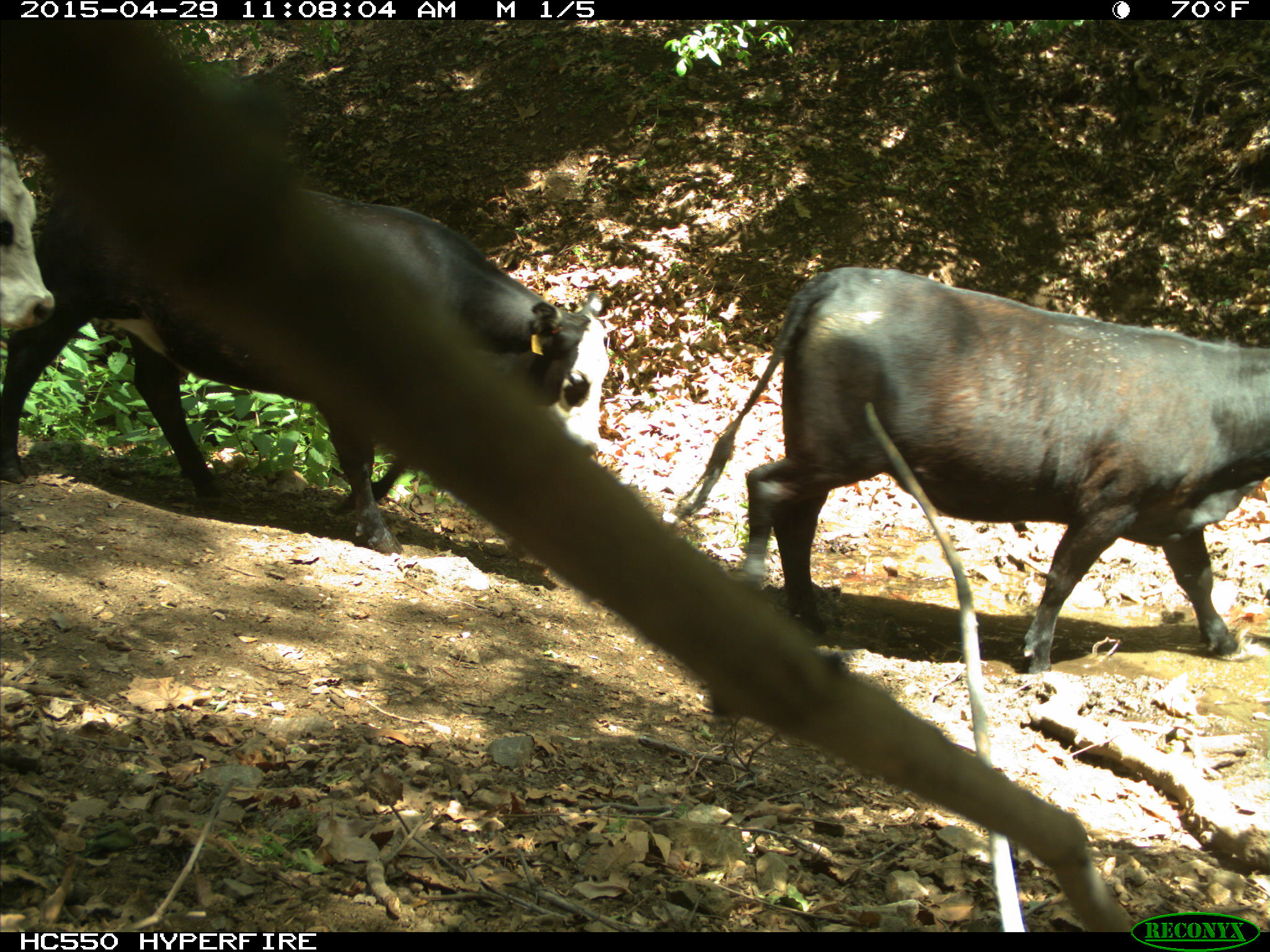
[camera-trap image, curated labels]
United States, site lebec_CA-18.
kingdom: Animalia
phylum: Chordata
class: Mammalia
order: Artiodactyla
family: Bovidae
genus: Bos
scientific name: Bos taurus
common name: domestic cow